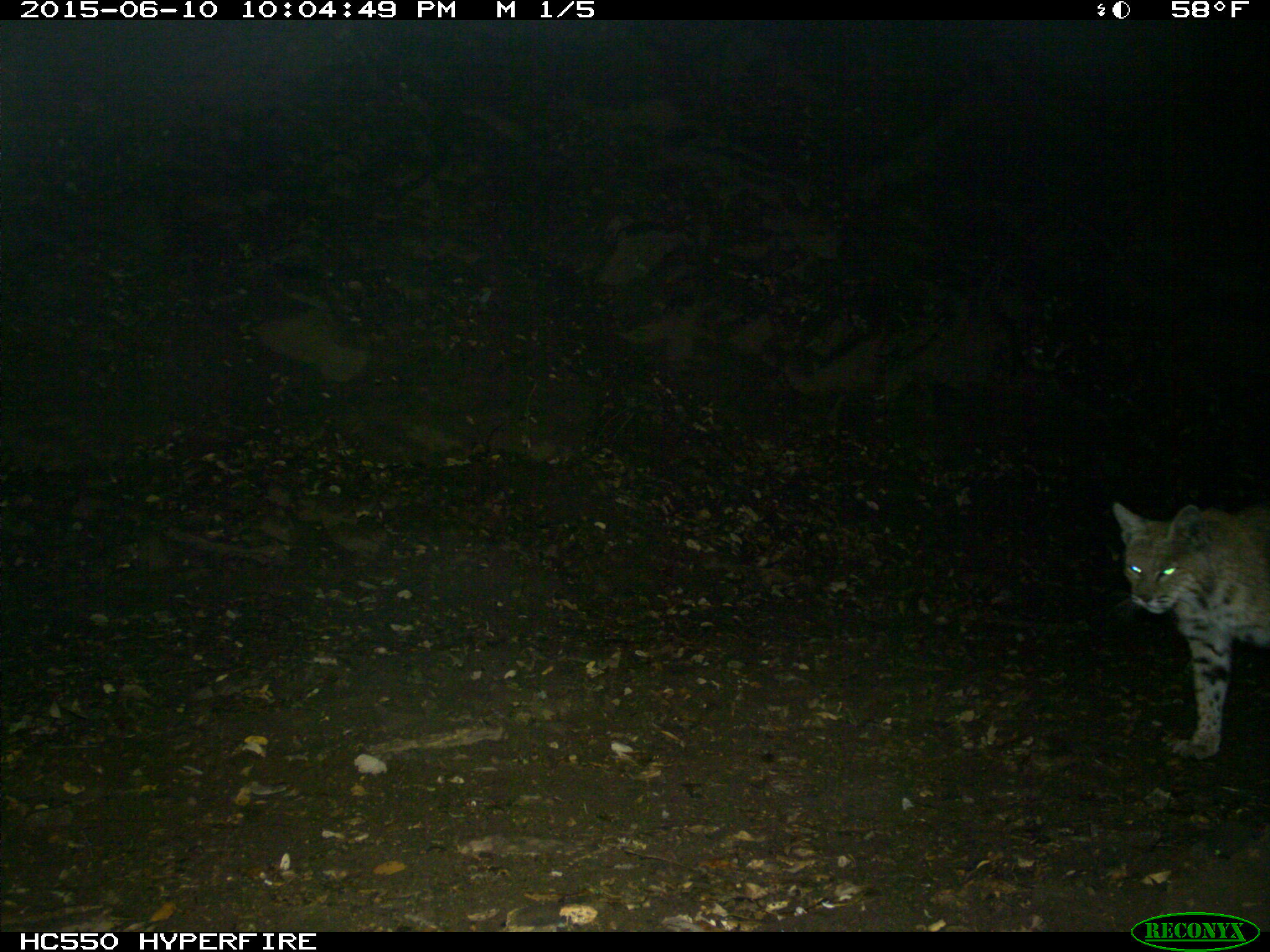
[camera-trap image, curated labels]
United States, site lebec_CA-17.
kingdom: Animalia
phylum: Chordata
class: Mammalia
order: Carnivora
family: Felidae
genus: Lynx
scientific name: Lynx rufus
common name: bobcat